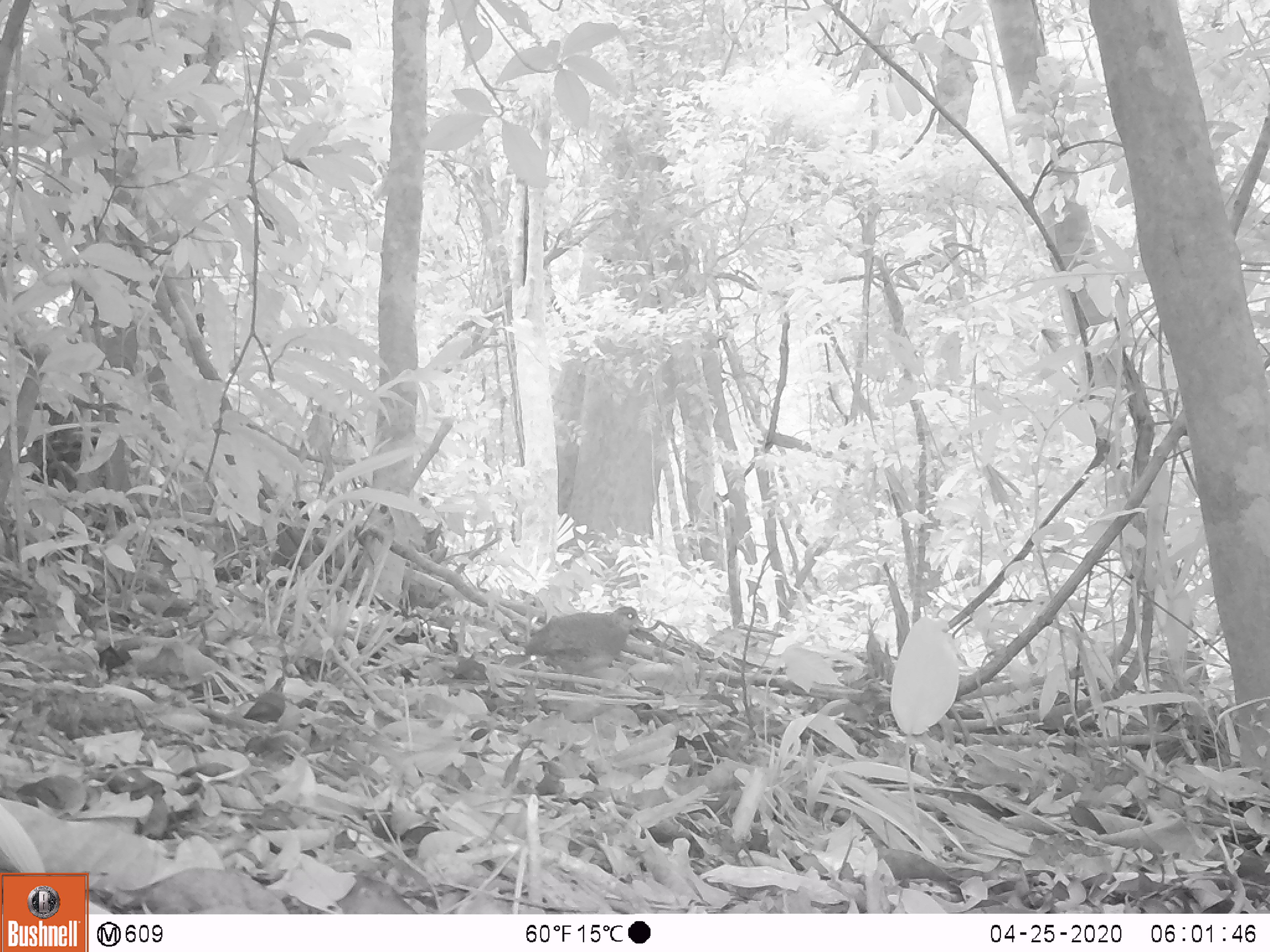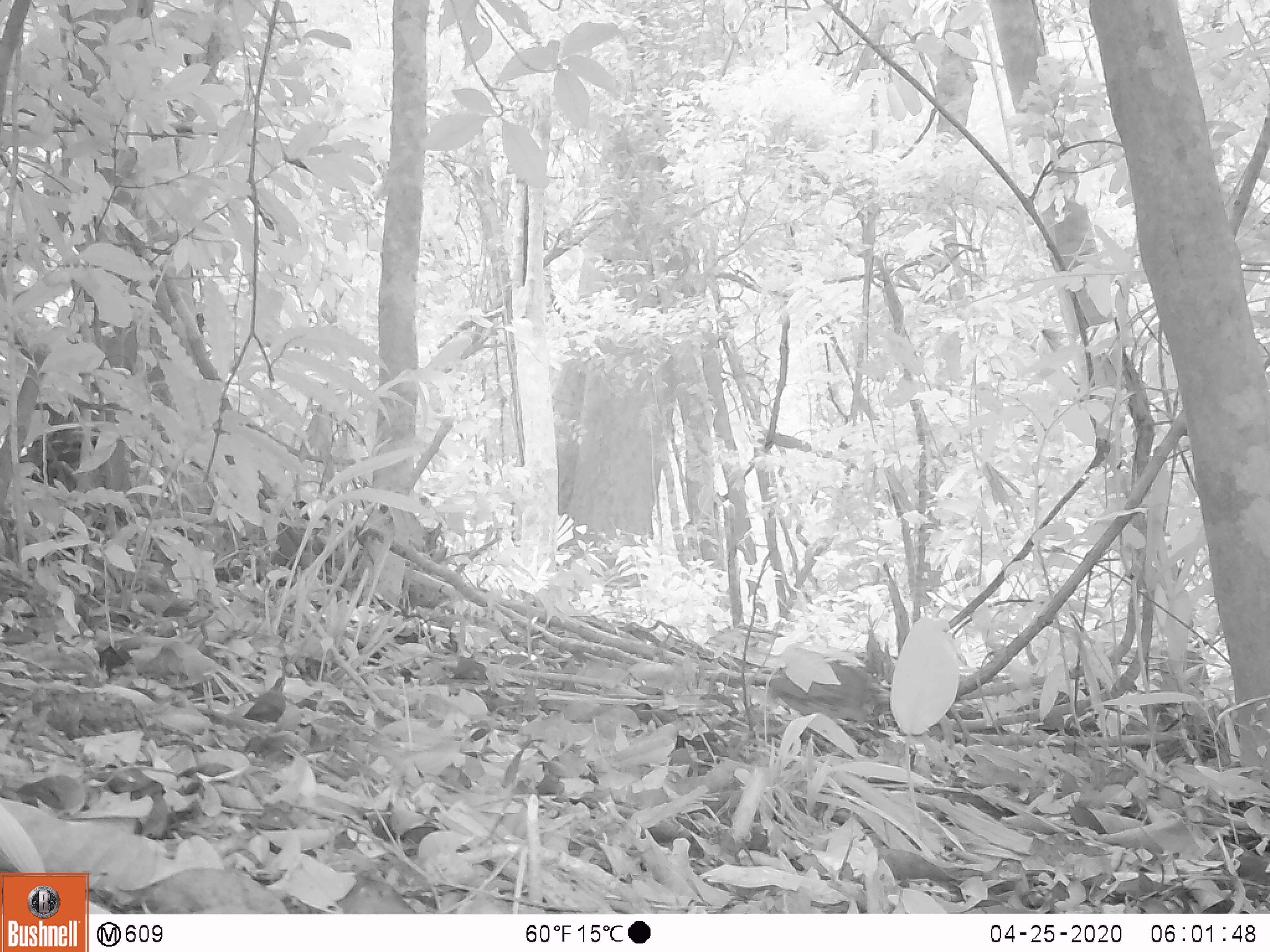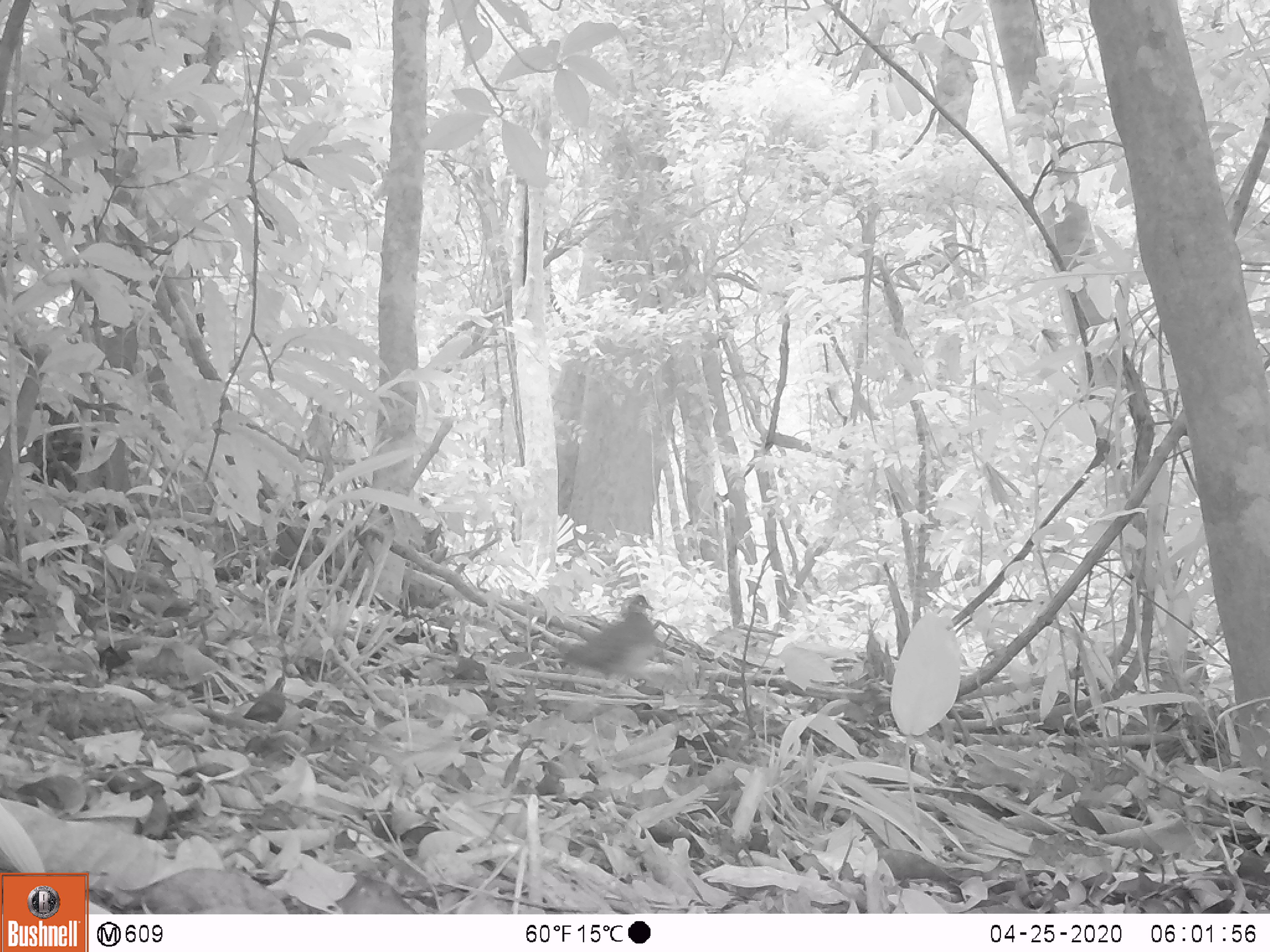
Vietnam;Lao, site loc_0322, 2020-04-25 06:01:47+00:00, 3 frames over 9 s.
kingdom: Animalia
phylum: Chordata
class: Aves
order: Galliformes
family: Phasianidae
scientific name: Phasianidae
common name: partridge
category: unidentified partridge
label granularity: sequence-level